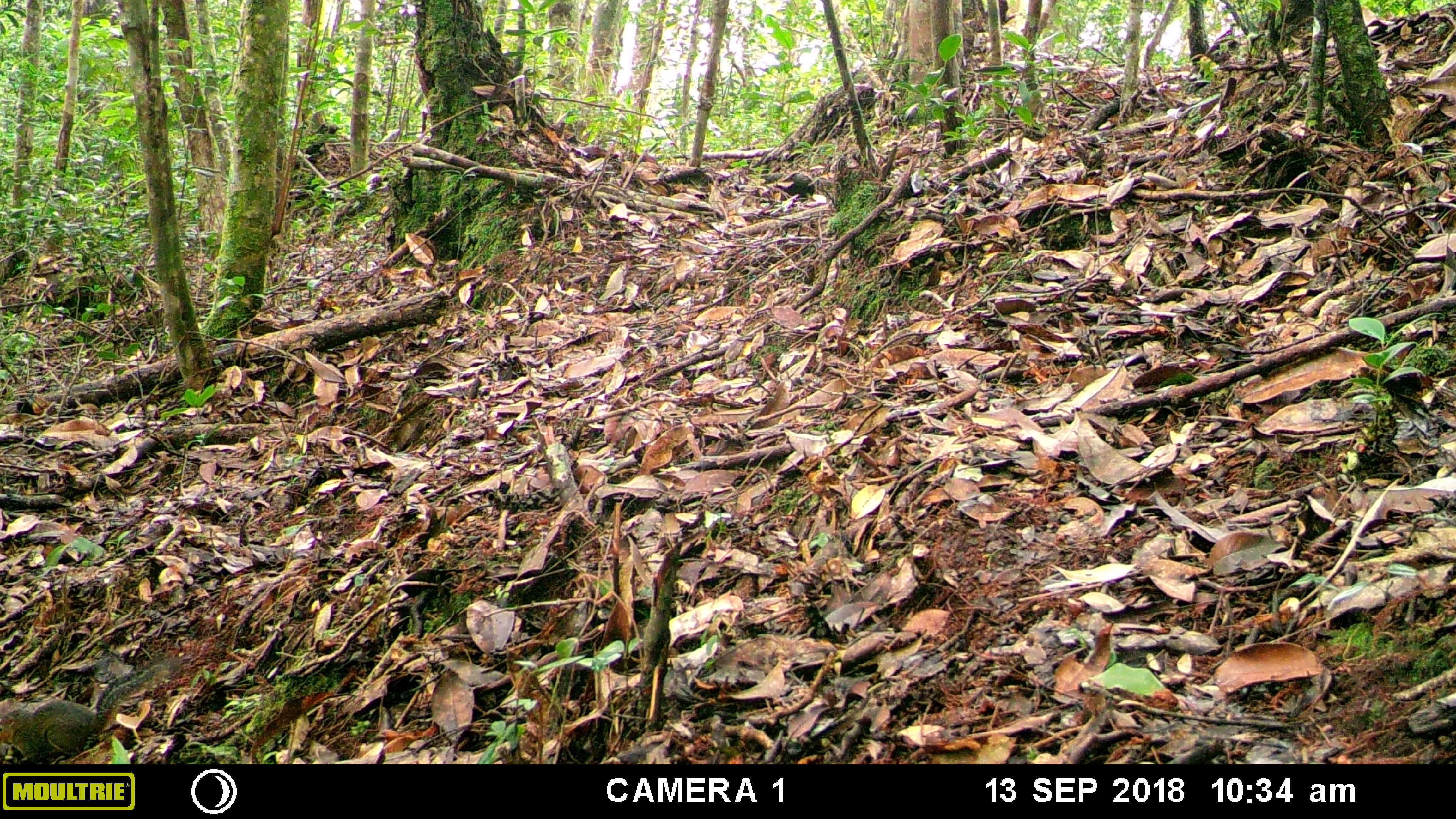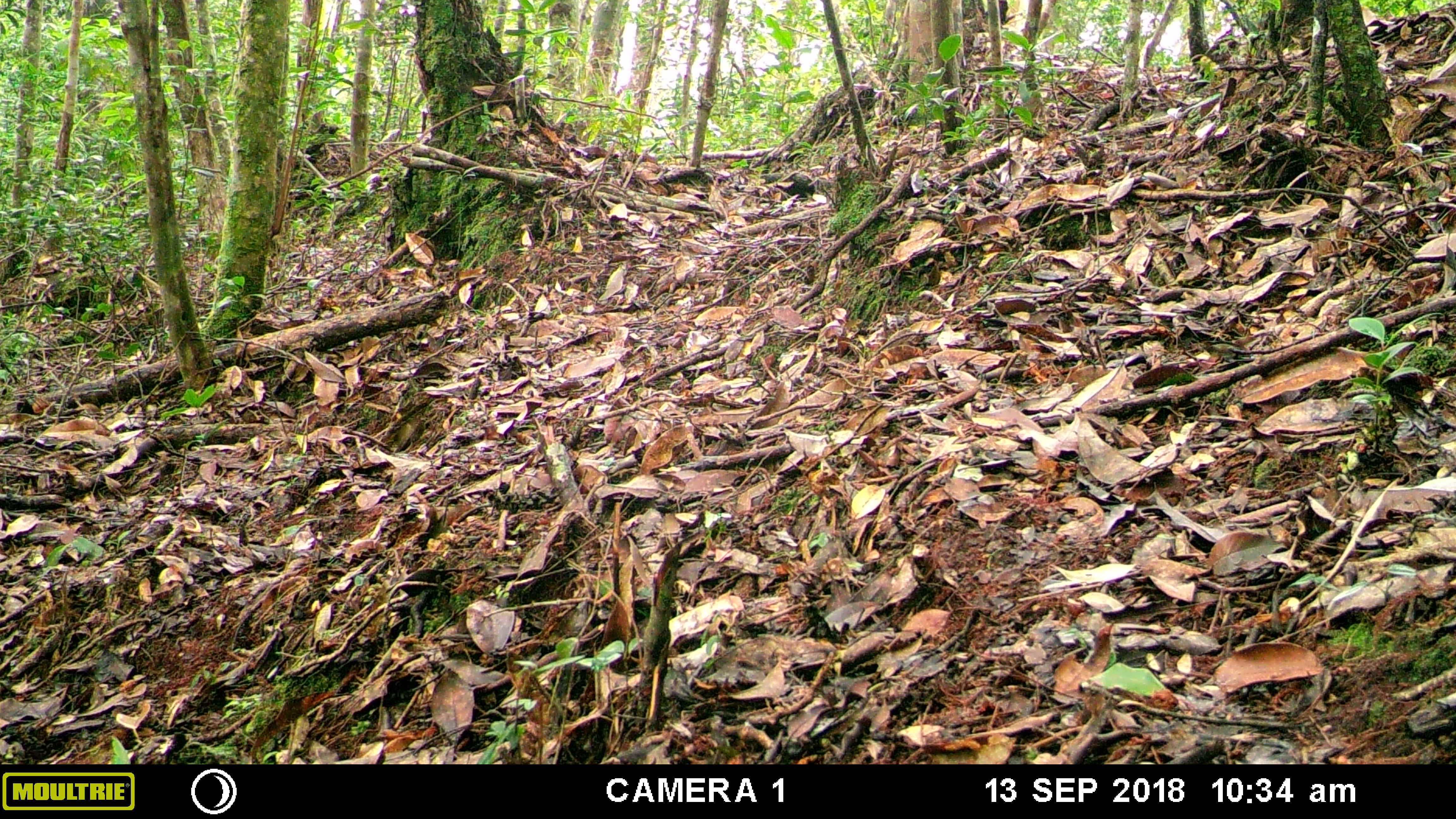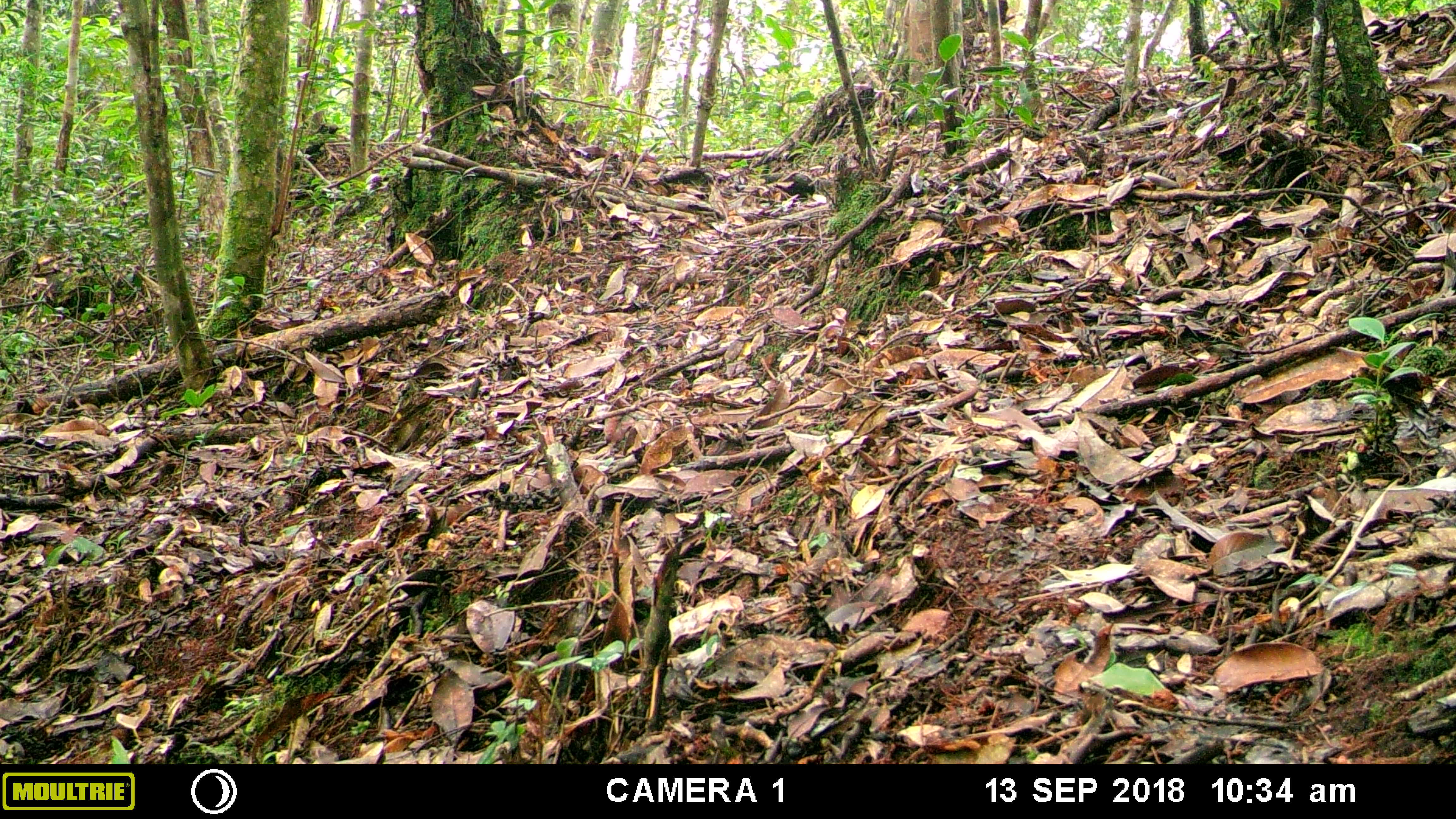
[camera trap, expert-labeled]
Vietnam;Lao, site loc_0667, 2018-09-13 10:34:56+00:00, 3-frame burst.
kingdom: Animalia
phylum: Chordata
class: Mammalia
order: Rodentia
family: Sciuridae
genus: Dremomys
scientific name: Dremomys rufigenis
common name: red-cheeked squirrel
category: red cheeked squirrel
Red cheeked squirrel (red-cheeked squirrel) (Dremomys rufigenis). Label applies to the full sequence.